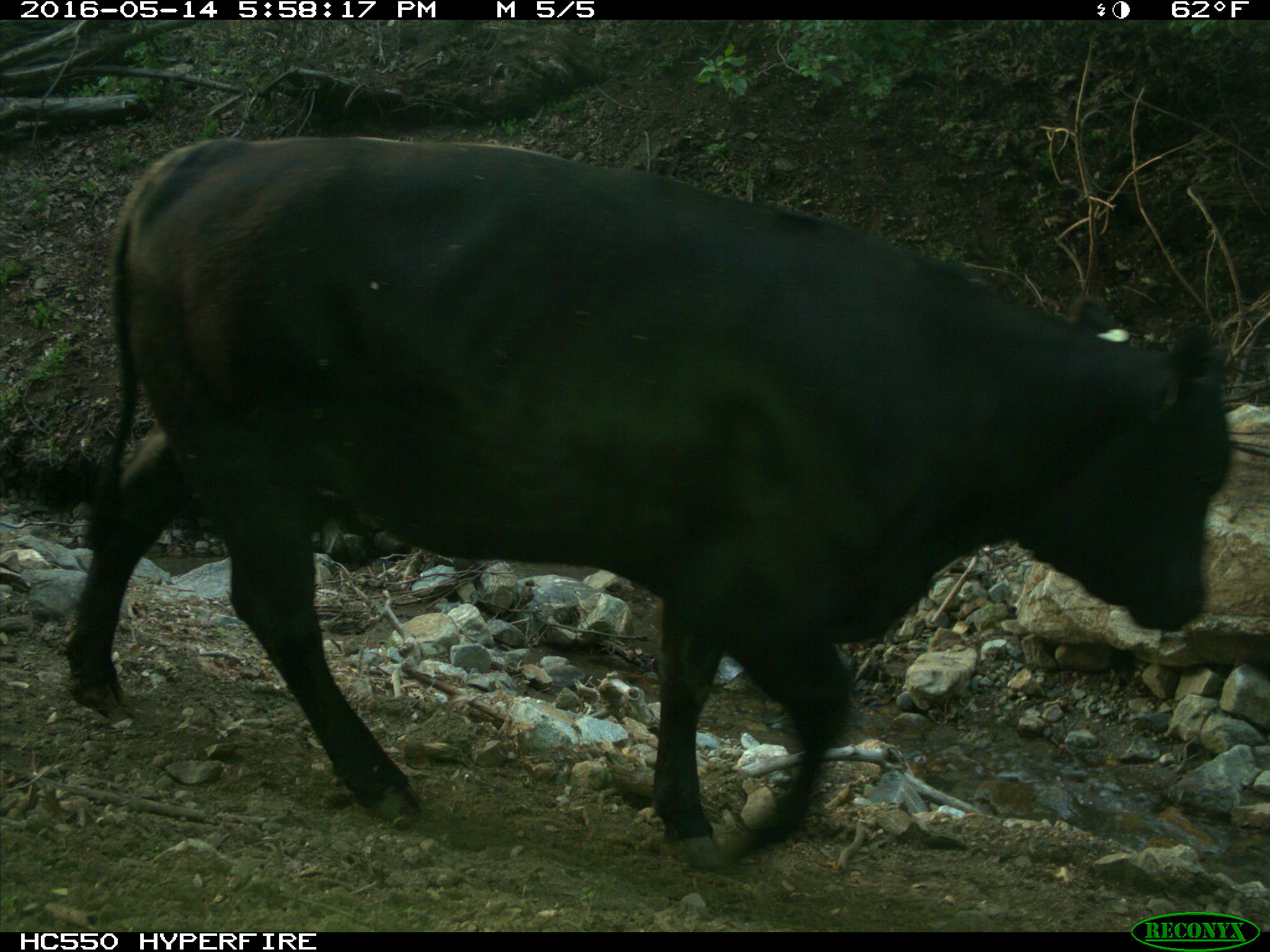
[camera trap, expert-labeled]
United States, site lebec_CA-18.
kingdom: Animalia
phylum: Chordata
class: Mammalia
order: Artiodactyla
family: Bovidae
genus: Bos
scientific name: Bos taurus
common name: domestic cow